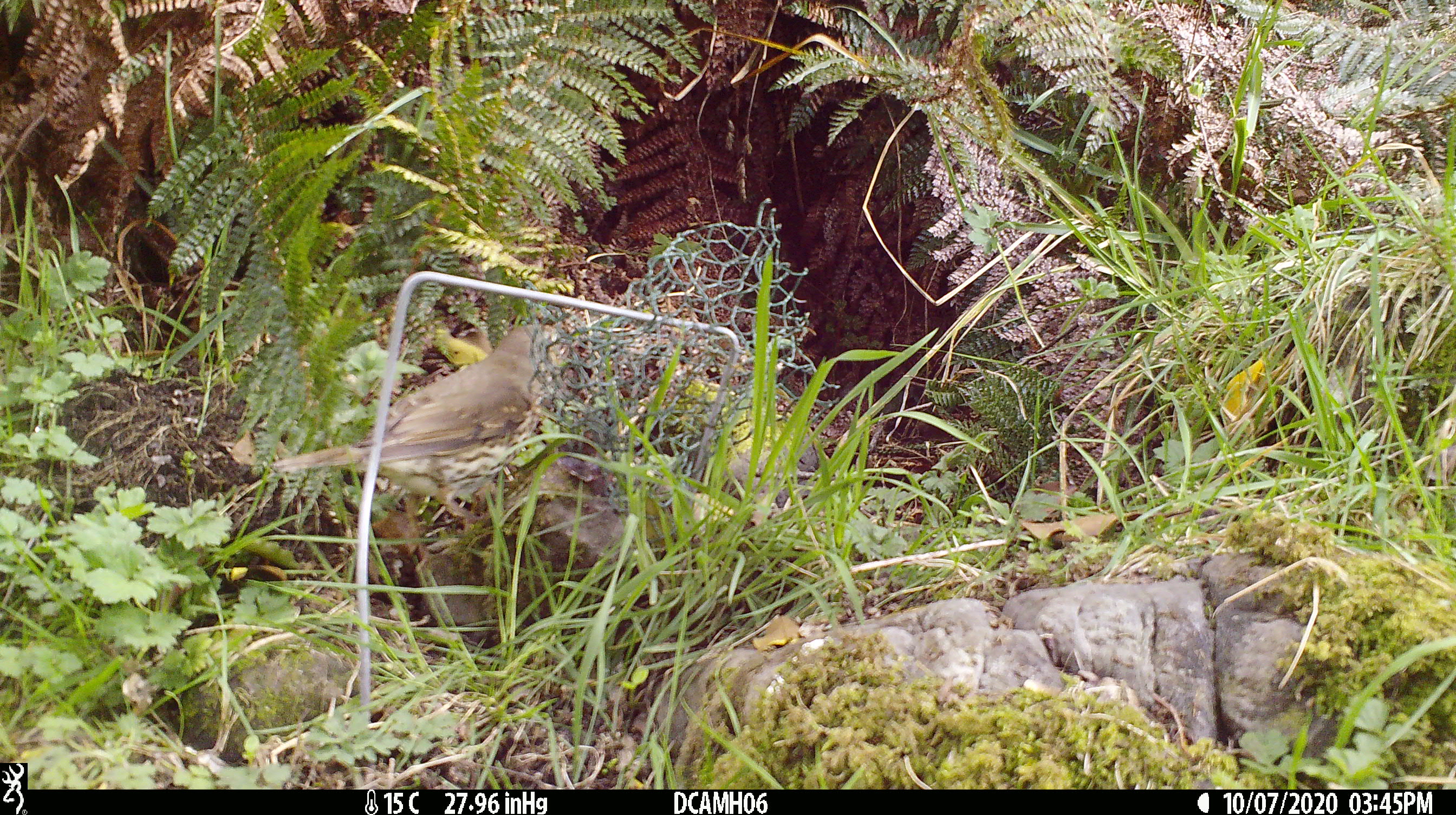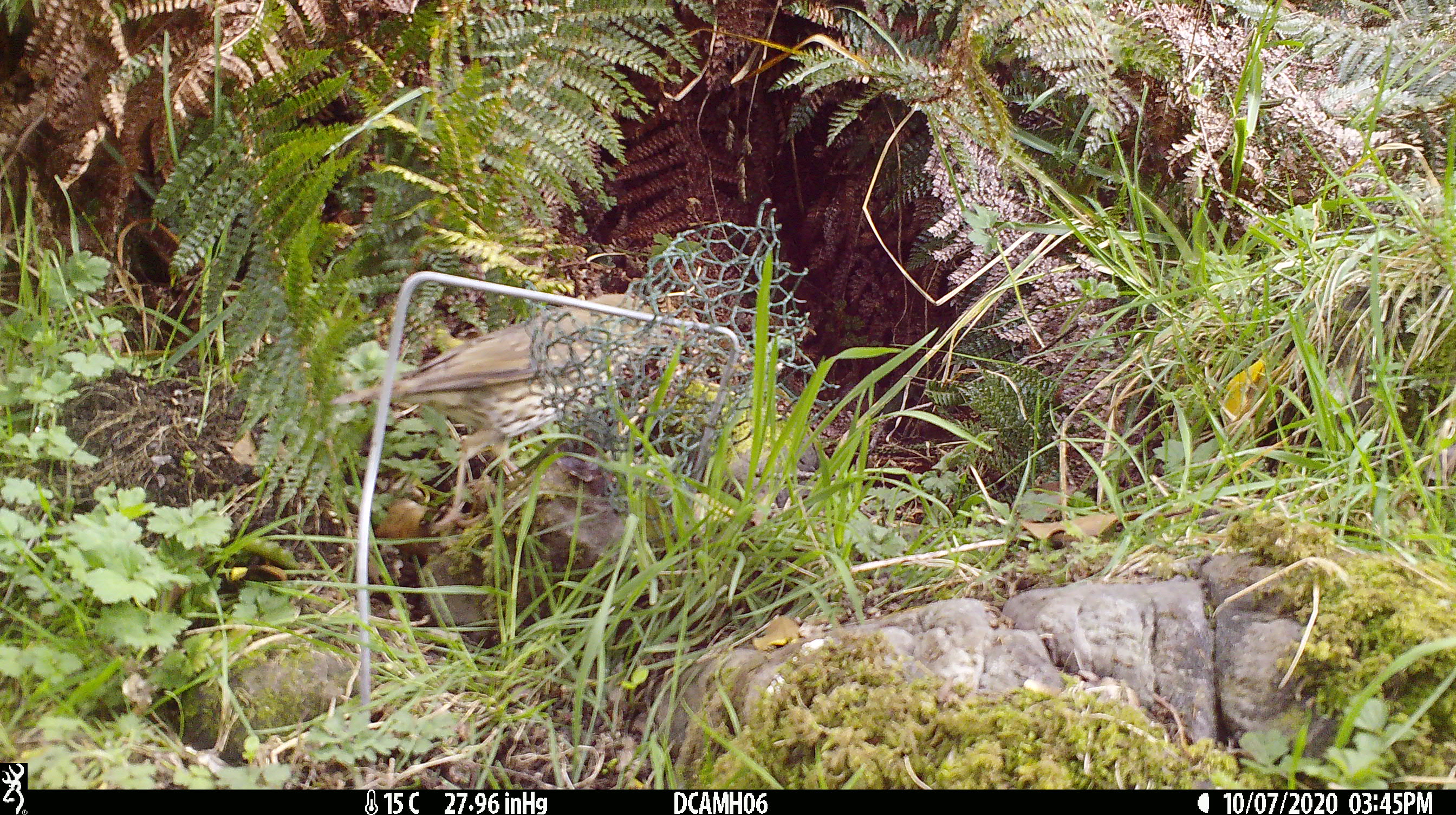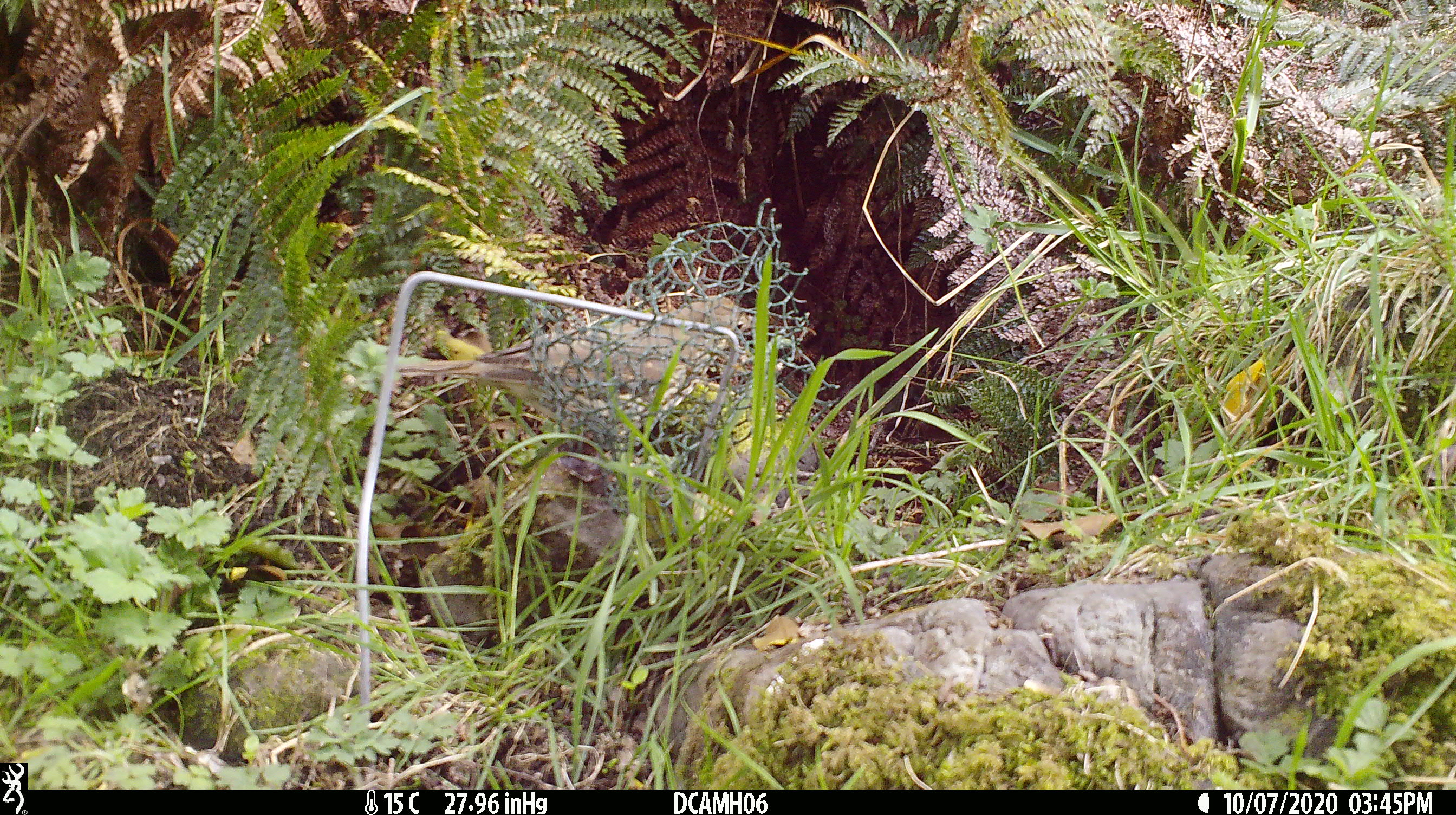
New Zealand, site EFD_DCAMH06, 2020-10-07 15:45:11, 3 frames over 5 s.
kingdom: Animalia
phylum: Chordata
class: Aves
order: Passeriformes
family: Turdidae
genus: Turdus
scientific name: Turdus philomelos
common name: song thrush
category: thrush